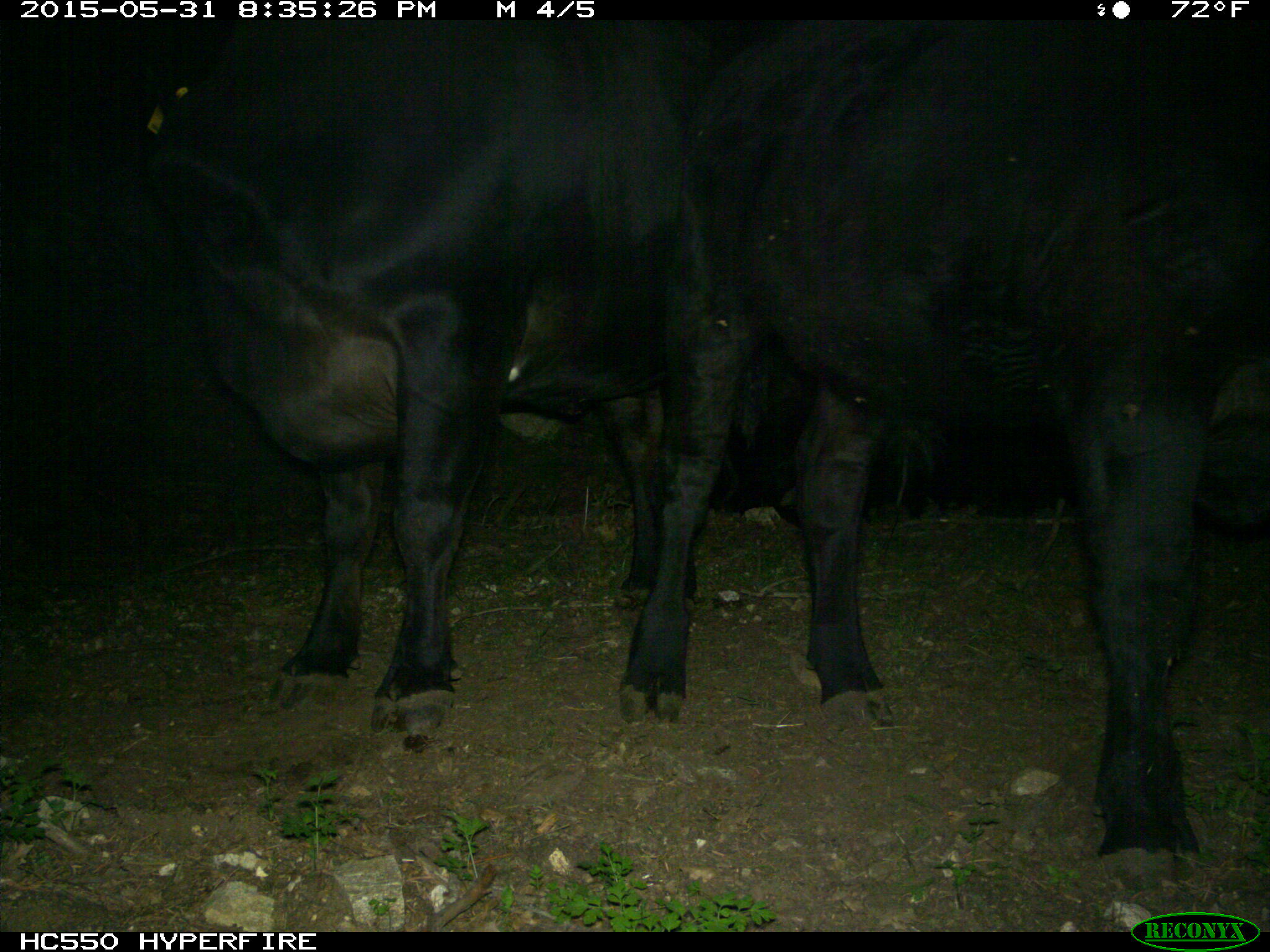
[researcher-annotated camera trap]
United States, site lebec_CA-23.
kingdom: Animalia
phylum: Chordata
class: Mammalia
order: Artiodactyla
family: Bovidae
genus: Bos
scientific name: Bos taurus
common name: domestic cow